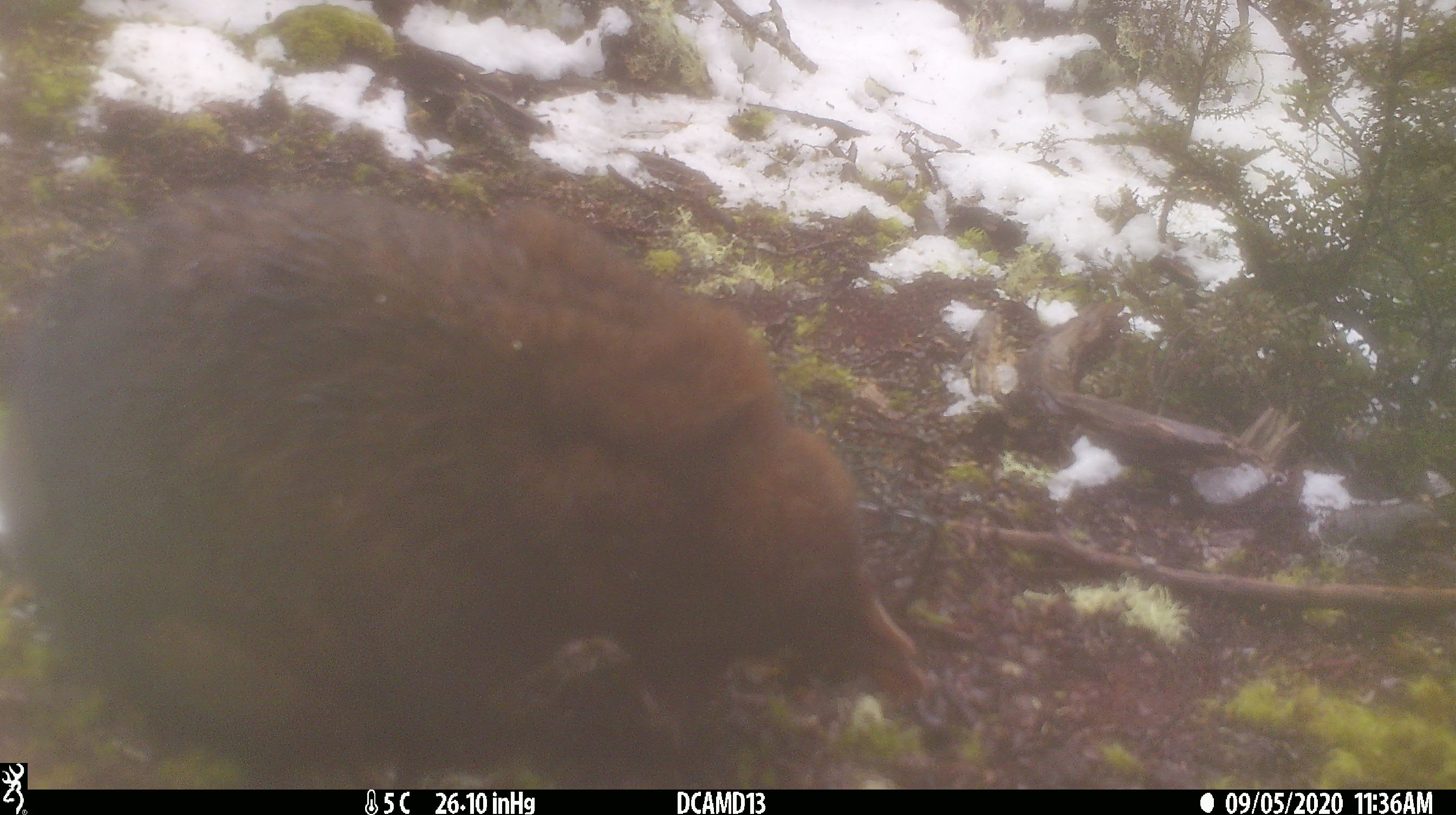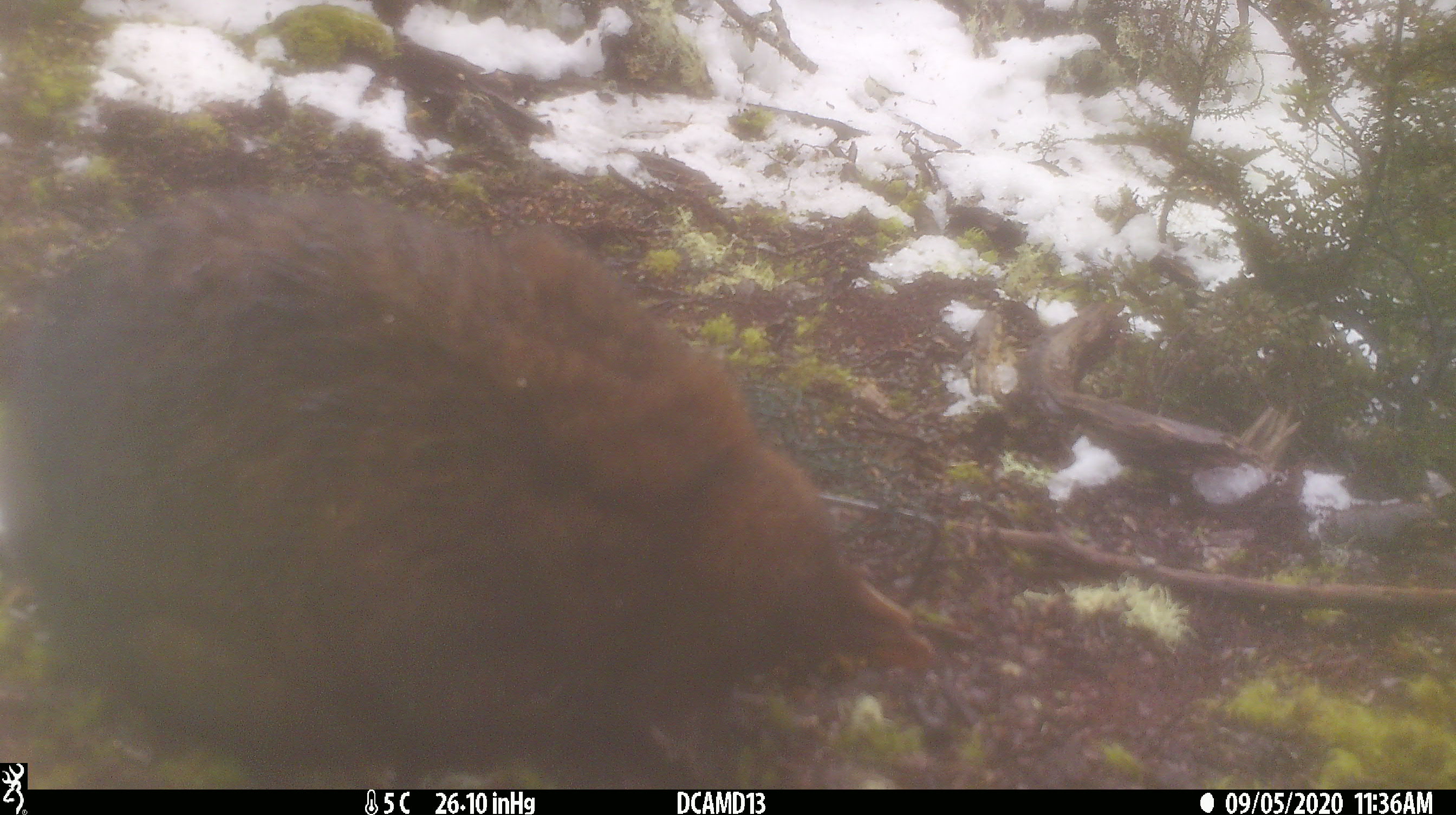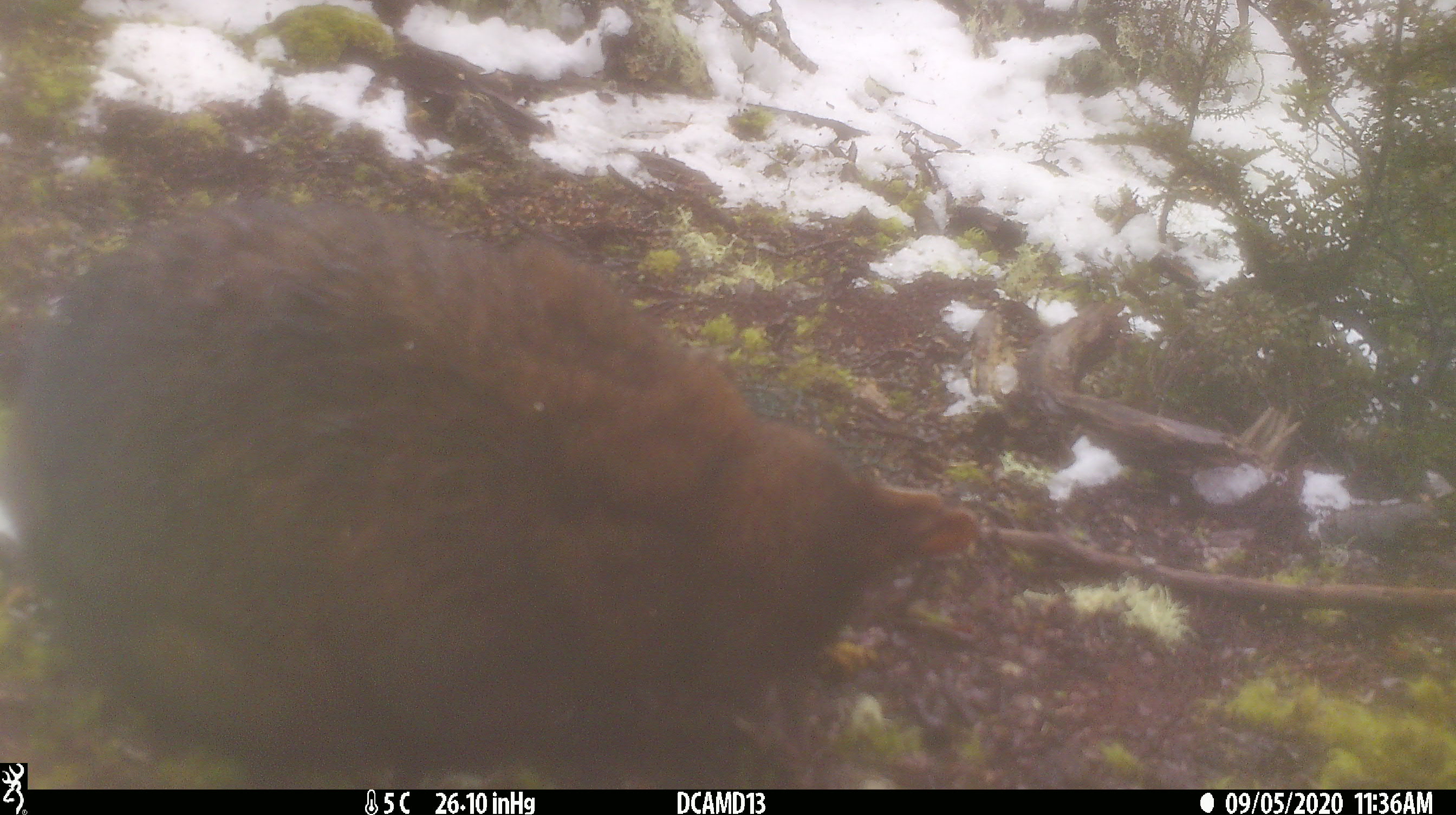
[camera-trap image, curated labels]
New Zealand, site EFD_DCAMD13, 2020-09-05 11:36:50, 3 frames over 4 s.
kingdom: Animalia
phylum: Chordata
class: Mammalia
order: Diprotodontia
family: Phalangeridae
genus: Trichosurus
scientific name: Trichosurus vulpecula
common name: common brushtail possum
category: possum